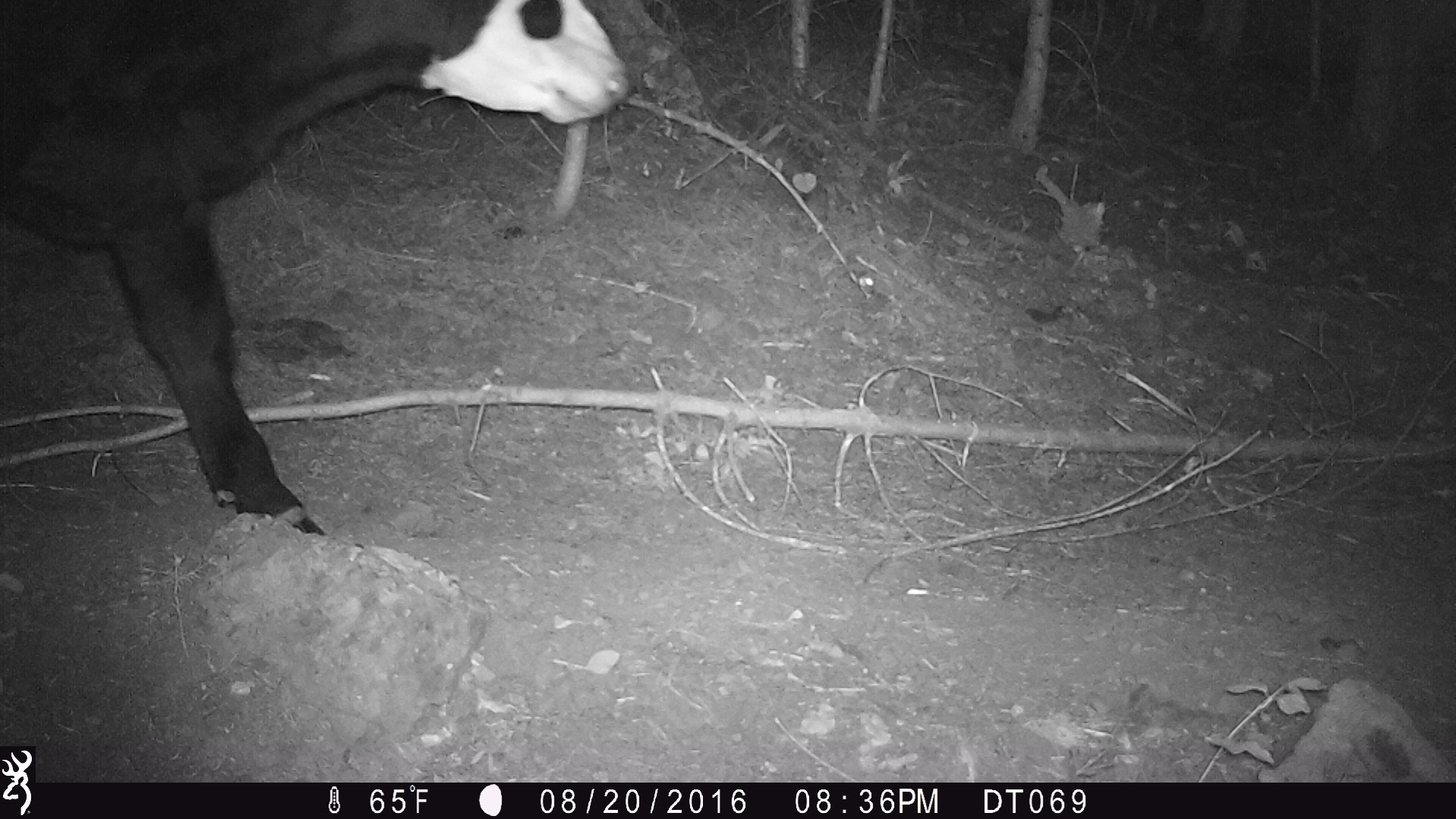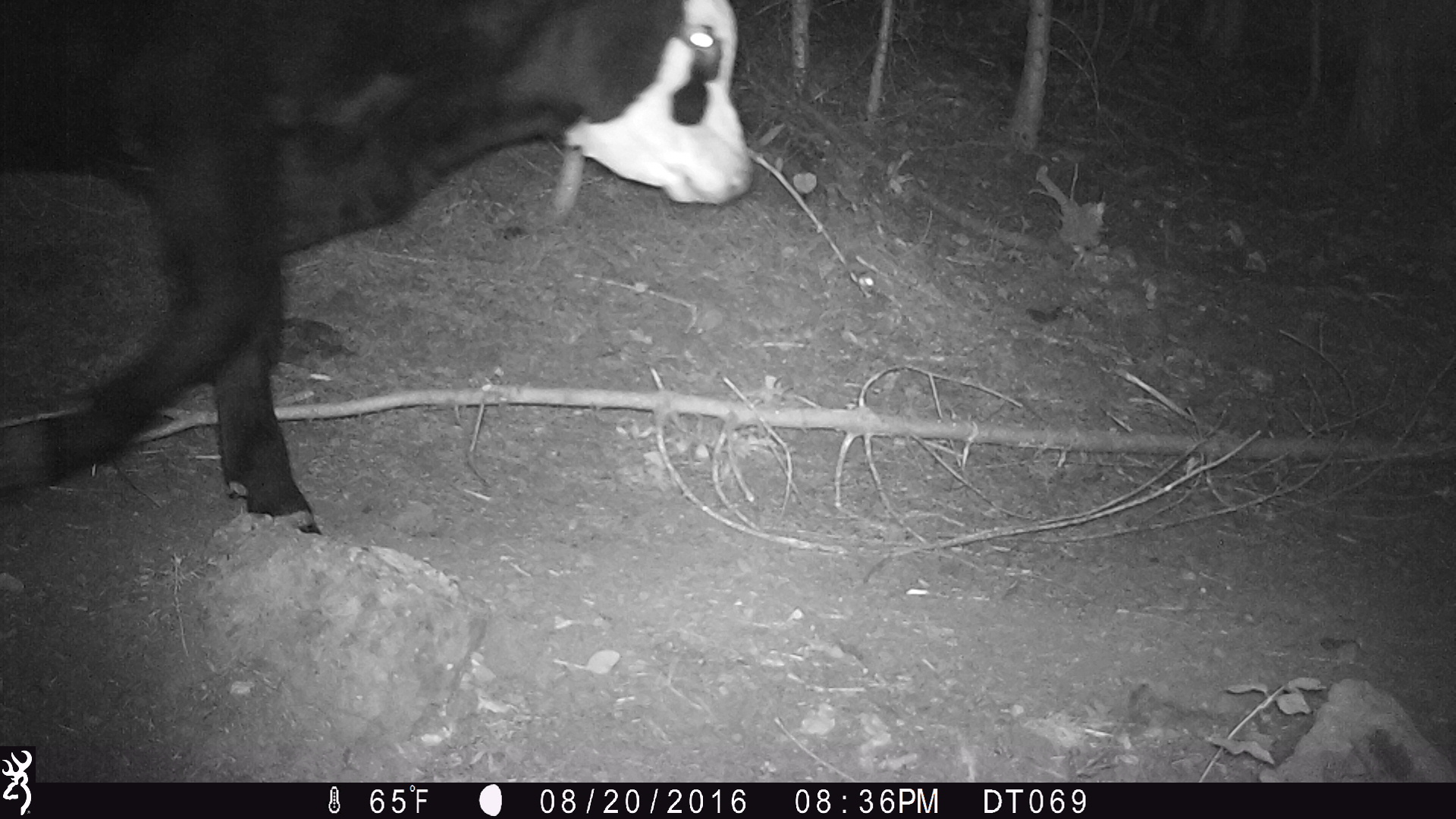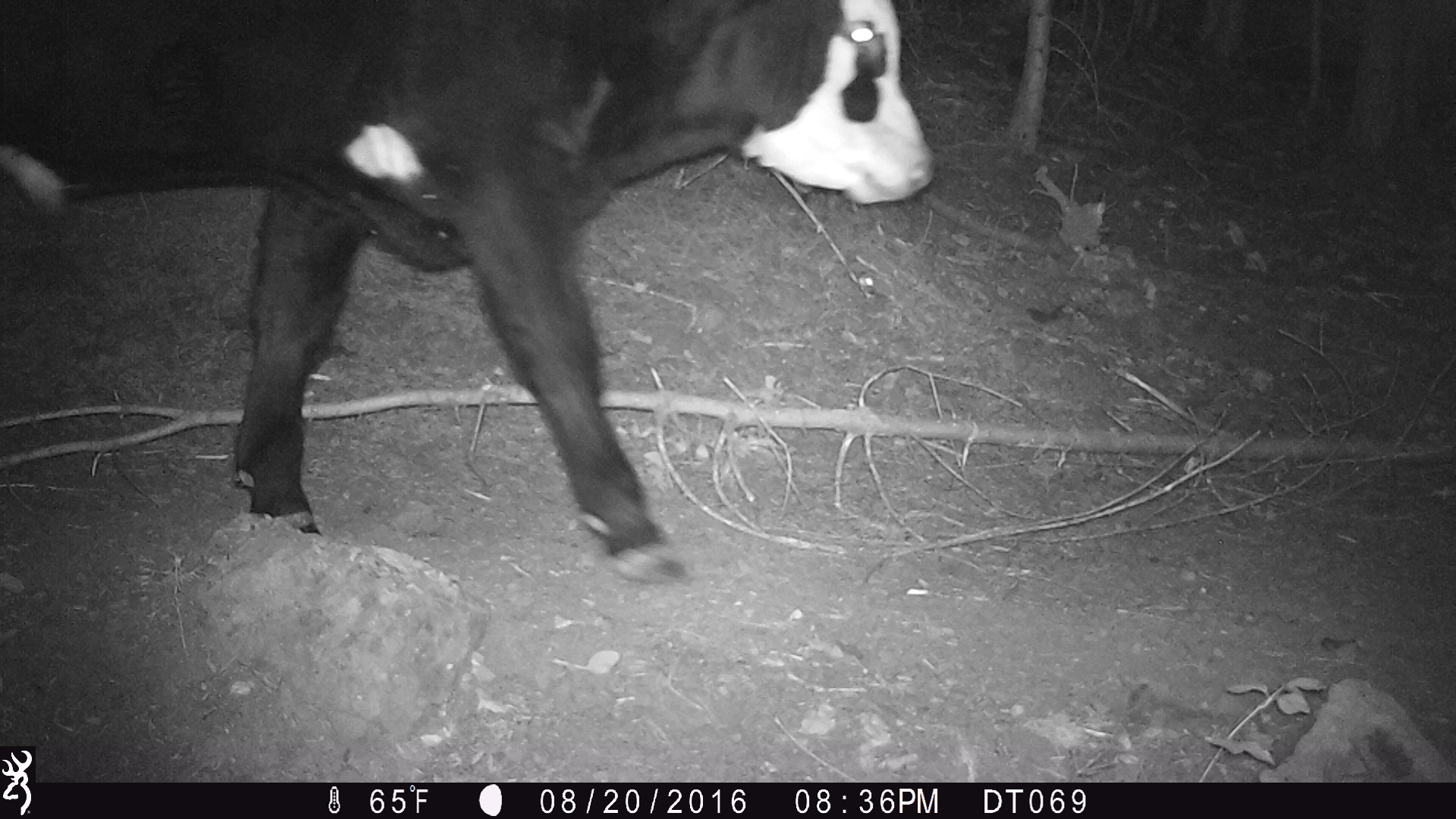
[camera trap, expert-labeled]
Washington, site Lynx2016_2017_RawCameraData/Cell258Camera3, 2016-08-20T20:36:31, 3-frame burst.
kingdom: Animalia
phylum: Chordata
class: Mammalia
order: Artiodactyla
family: Bovidae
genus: Bos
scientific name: Bos taurus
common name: domestic cattle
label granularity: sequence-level